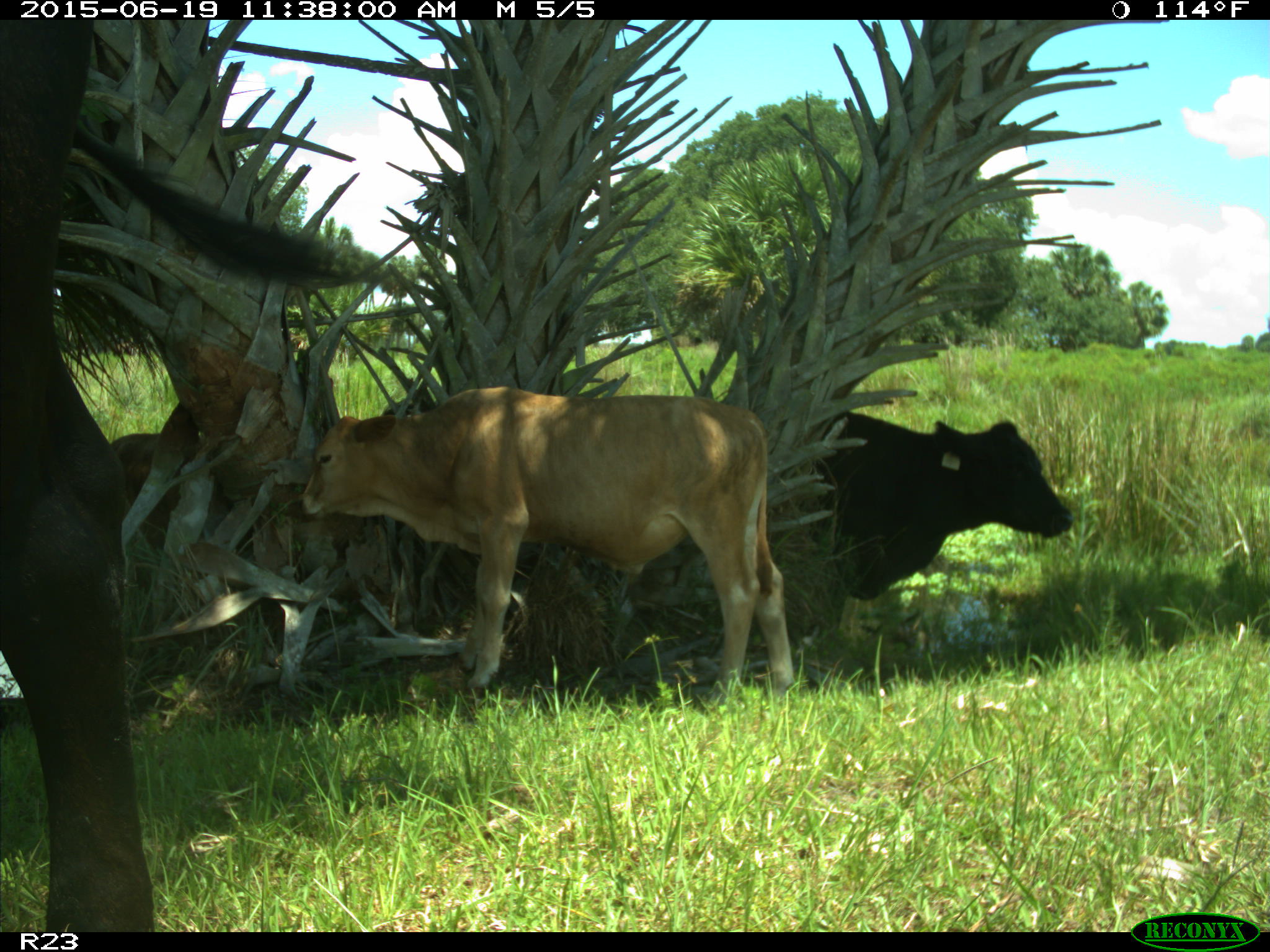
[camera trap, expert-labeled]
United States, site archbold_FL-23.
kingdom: Animalia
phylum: Chordata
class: Mammalia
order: Artiodactyla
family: Bovidae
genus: Bos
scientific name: Bos taurus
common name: domestic cow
Bos taurus (domestic cow).